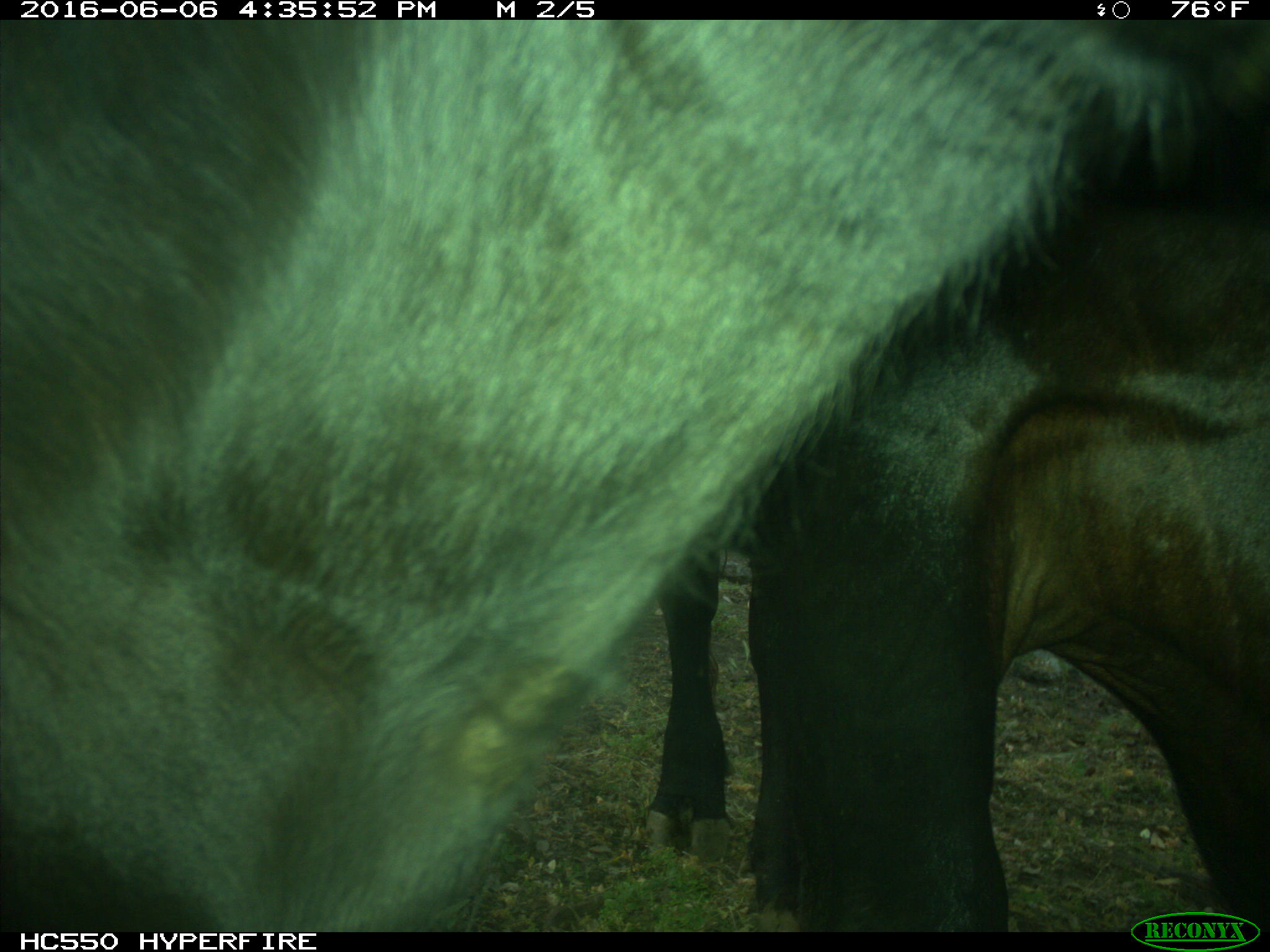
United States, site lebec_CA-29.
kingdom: Animalia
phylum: Chordata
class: Mammalia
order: Artiodactyla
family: Bovidae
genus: Bos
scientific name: Bos taurus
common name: domestic cow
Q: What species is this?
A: Bos taurus (domestic cow).